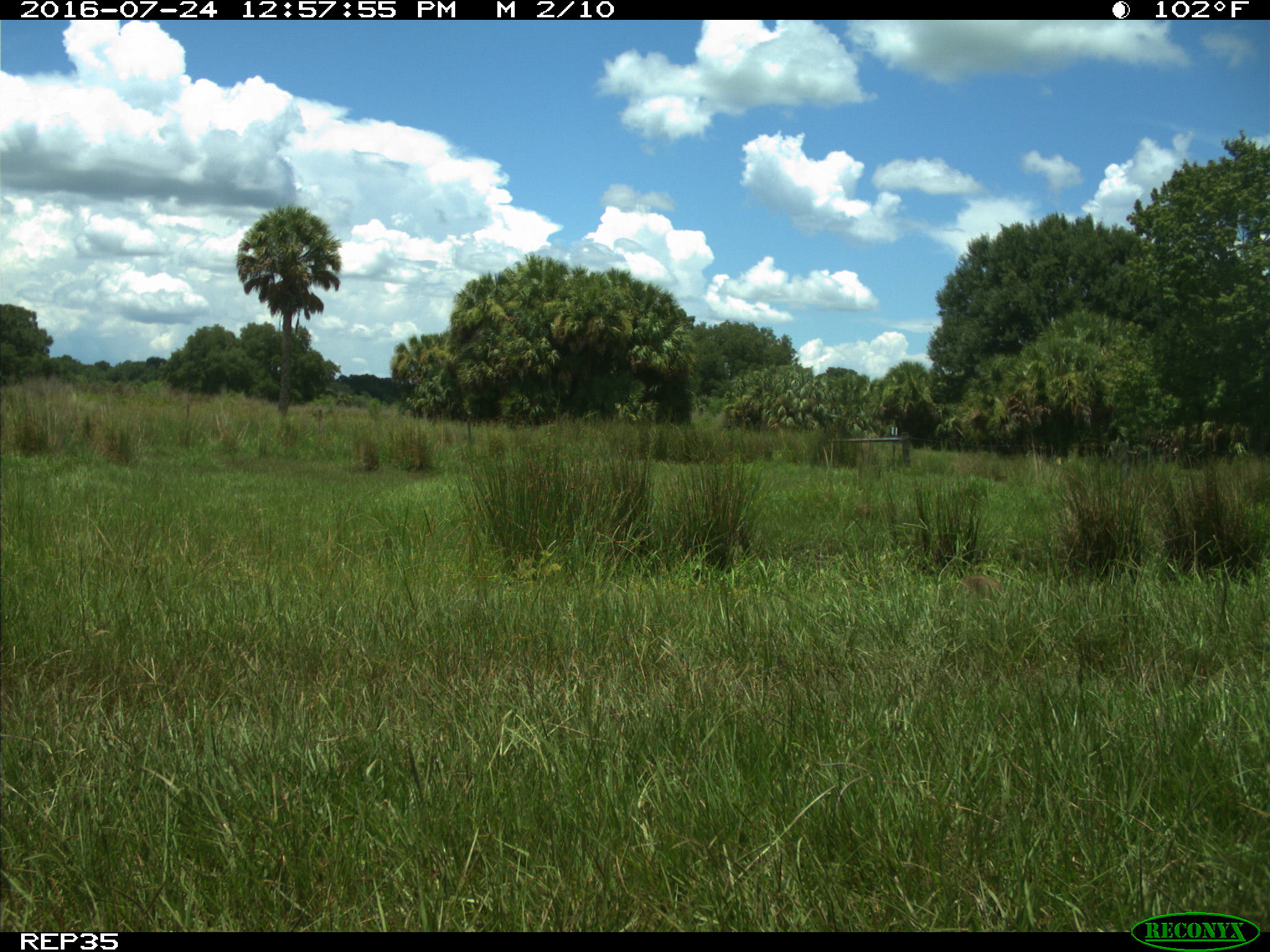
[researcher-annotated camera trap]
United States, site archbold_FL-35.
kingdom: Animalia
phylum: Chordata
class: Mammalia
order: Carnivora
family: Procyonidae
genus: Procyon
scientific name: Procyon lotor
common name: common raccoon